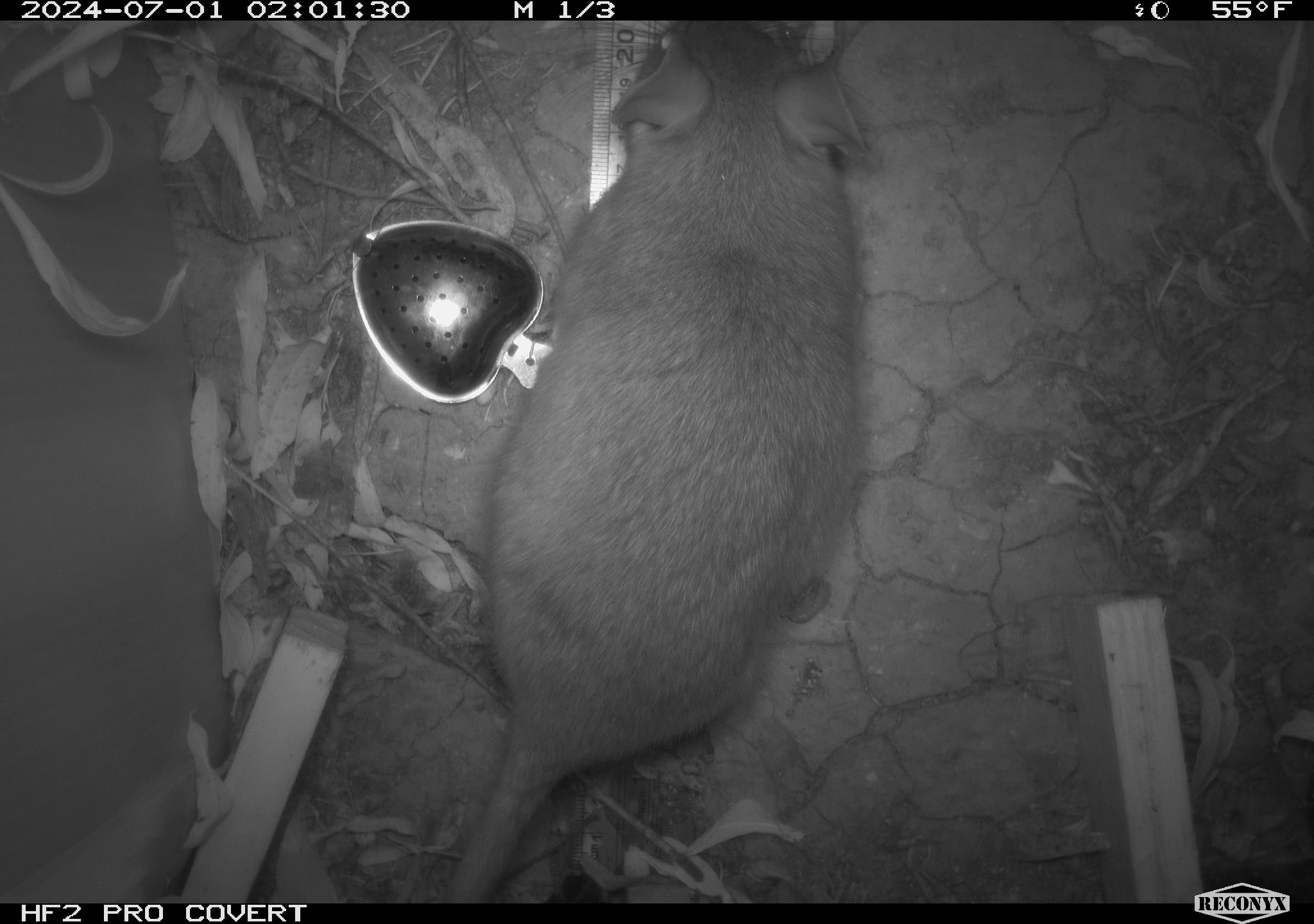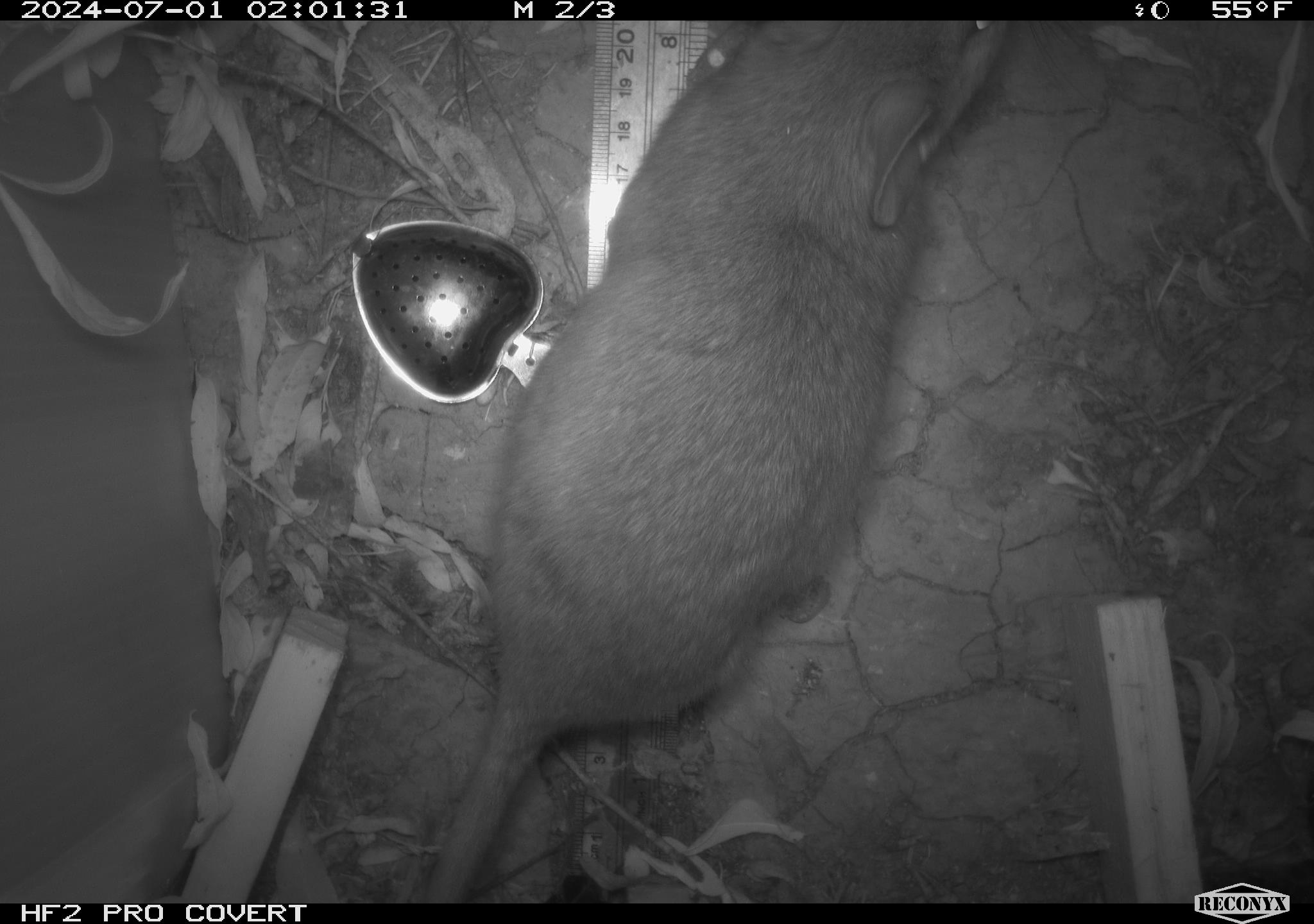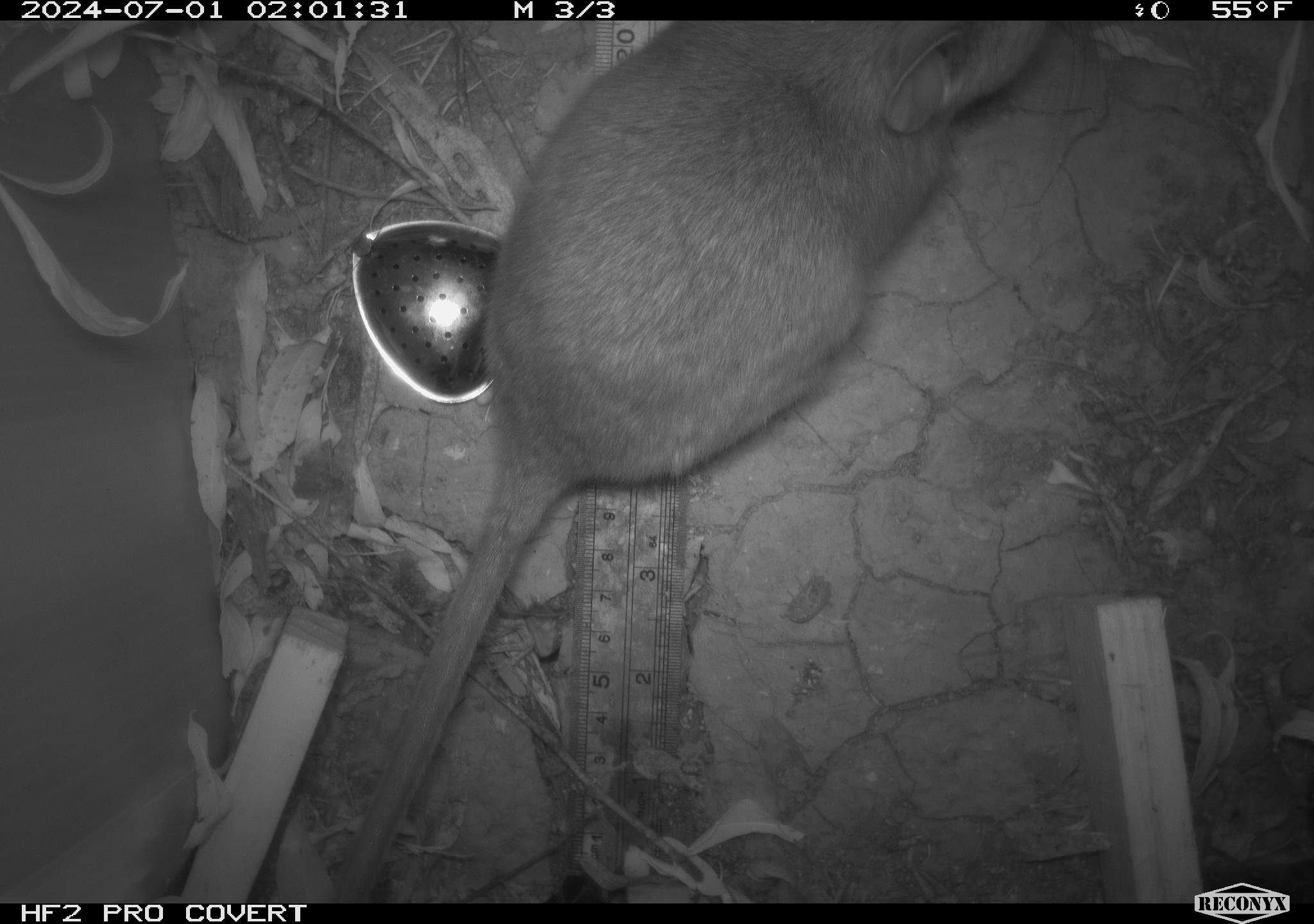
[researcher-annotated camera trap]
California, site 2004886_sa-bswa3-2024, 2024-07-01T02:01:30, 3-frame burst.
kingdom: Animalia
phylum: Chordata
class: Mammalia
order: Rodentia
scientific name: Rodentia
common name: woodrat or rat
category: woodrat or rat species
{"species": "woodrat or rat species (woodrat or rat) (Rodentia)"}